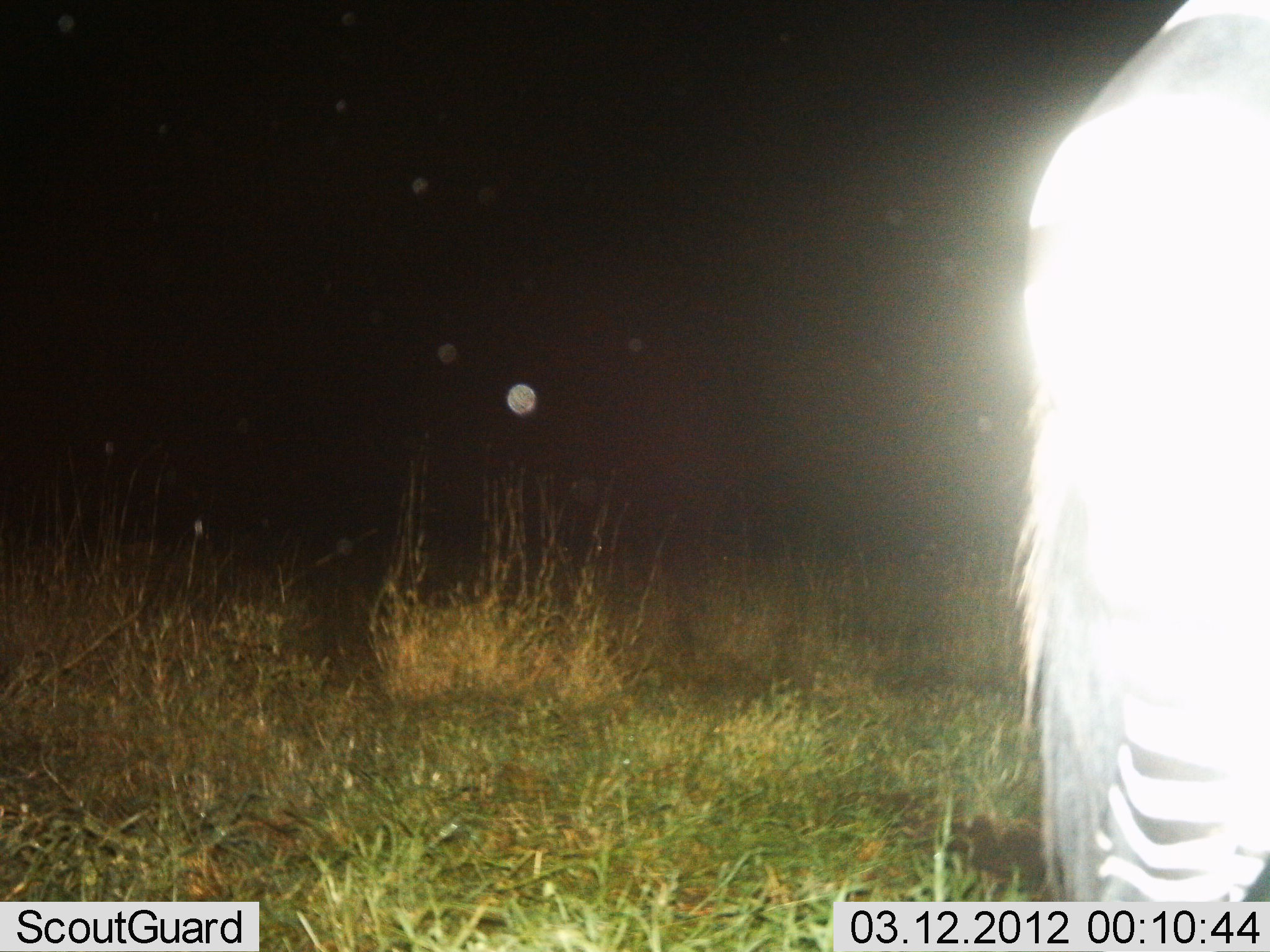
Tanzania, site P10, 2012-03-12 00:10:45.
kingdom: Animalia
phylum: Chordata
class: Mammalia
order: Perissodactyla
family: Equidae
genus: Equus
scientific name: Equus quagga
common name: plains zebra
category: zebra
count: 1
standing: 97%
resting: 0%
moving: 0%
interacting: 0%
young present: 0%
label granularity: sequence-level